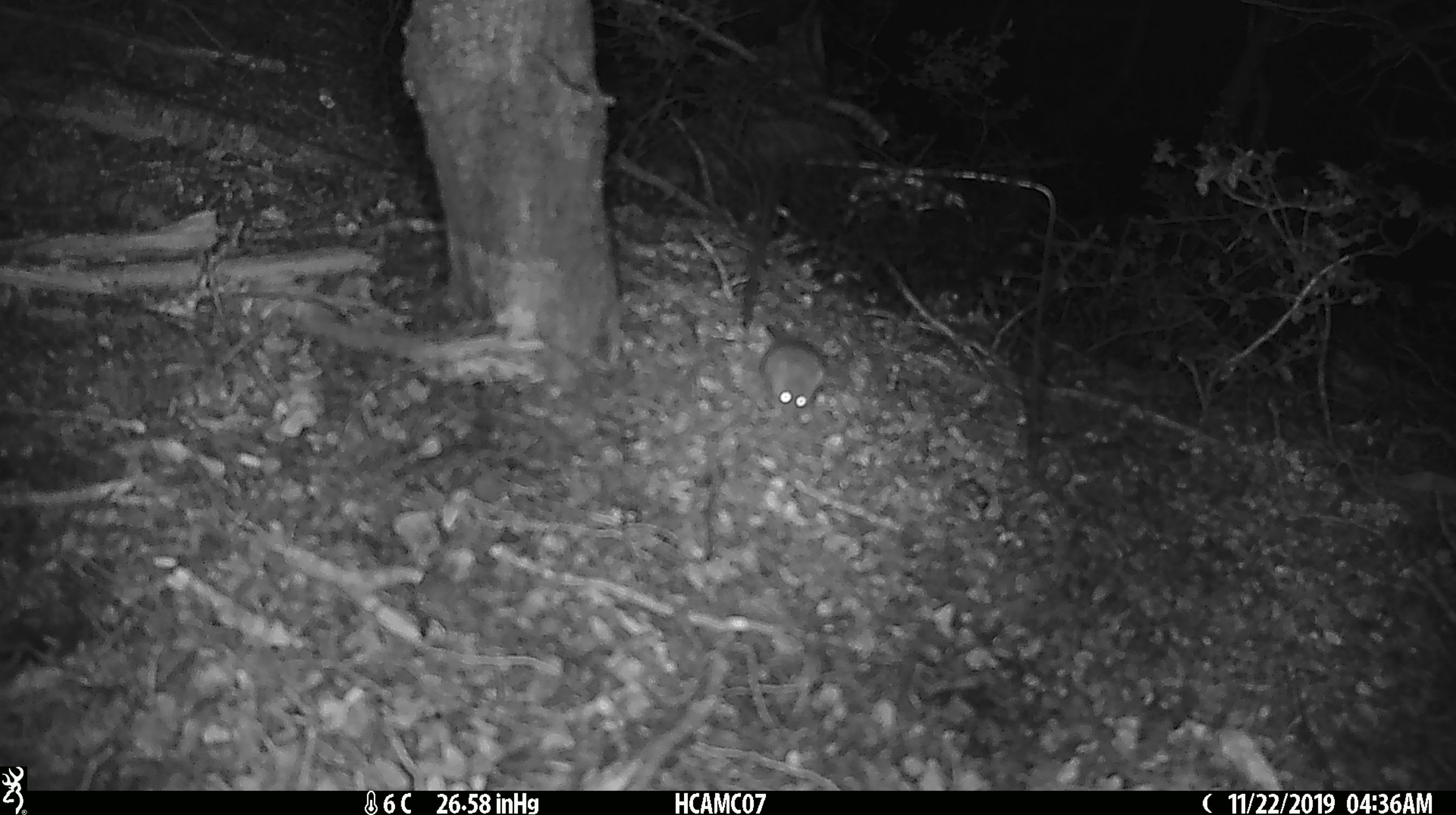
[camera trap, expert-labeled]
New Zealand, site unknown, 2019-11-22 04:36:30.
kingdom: Animalia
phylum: Chordata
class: Mammalia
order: Rodentia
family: Muridae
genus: Mus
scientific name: Mus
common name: mouse